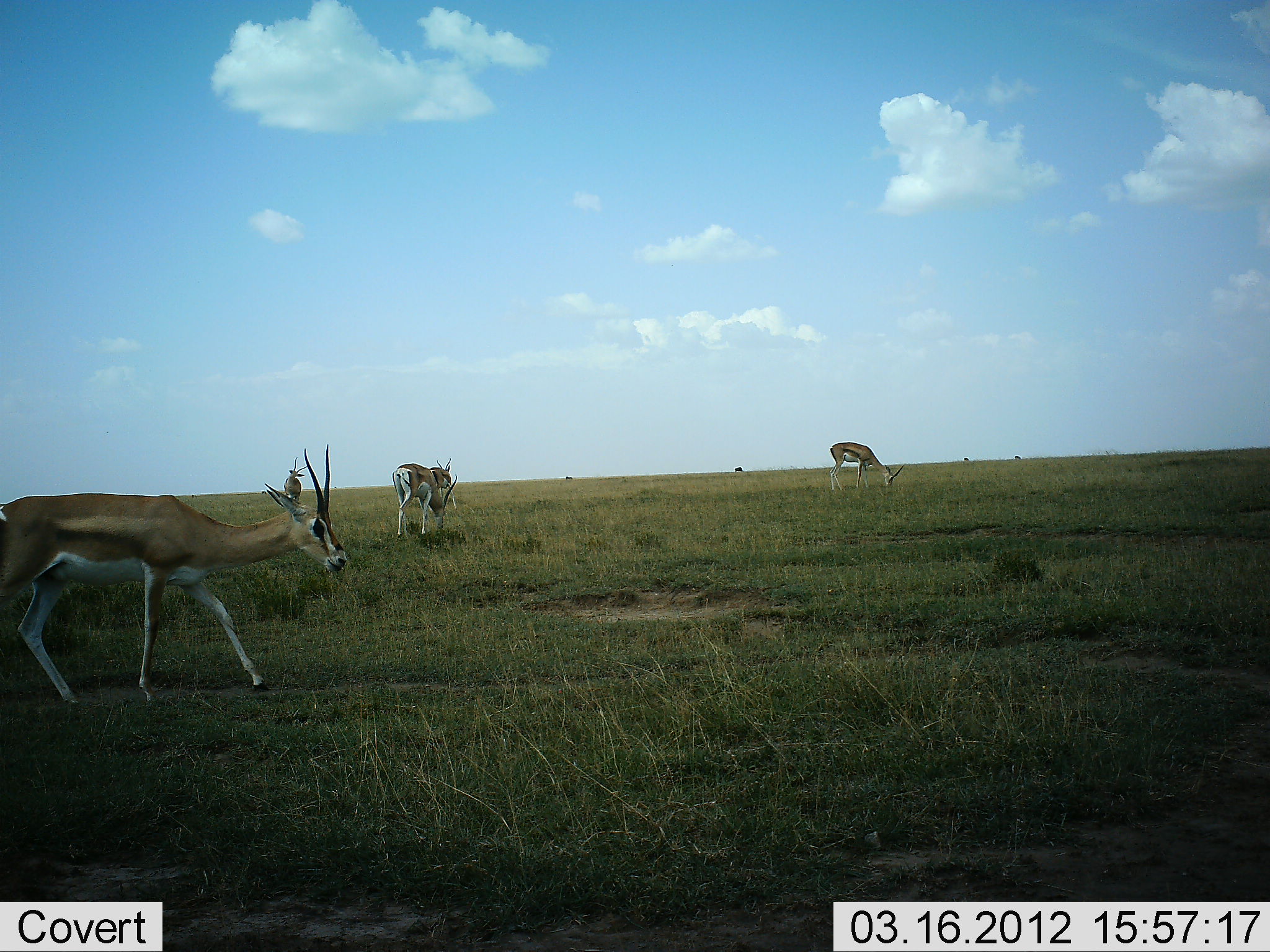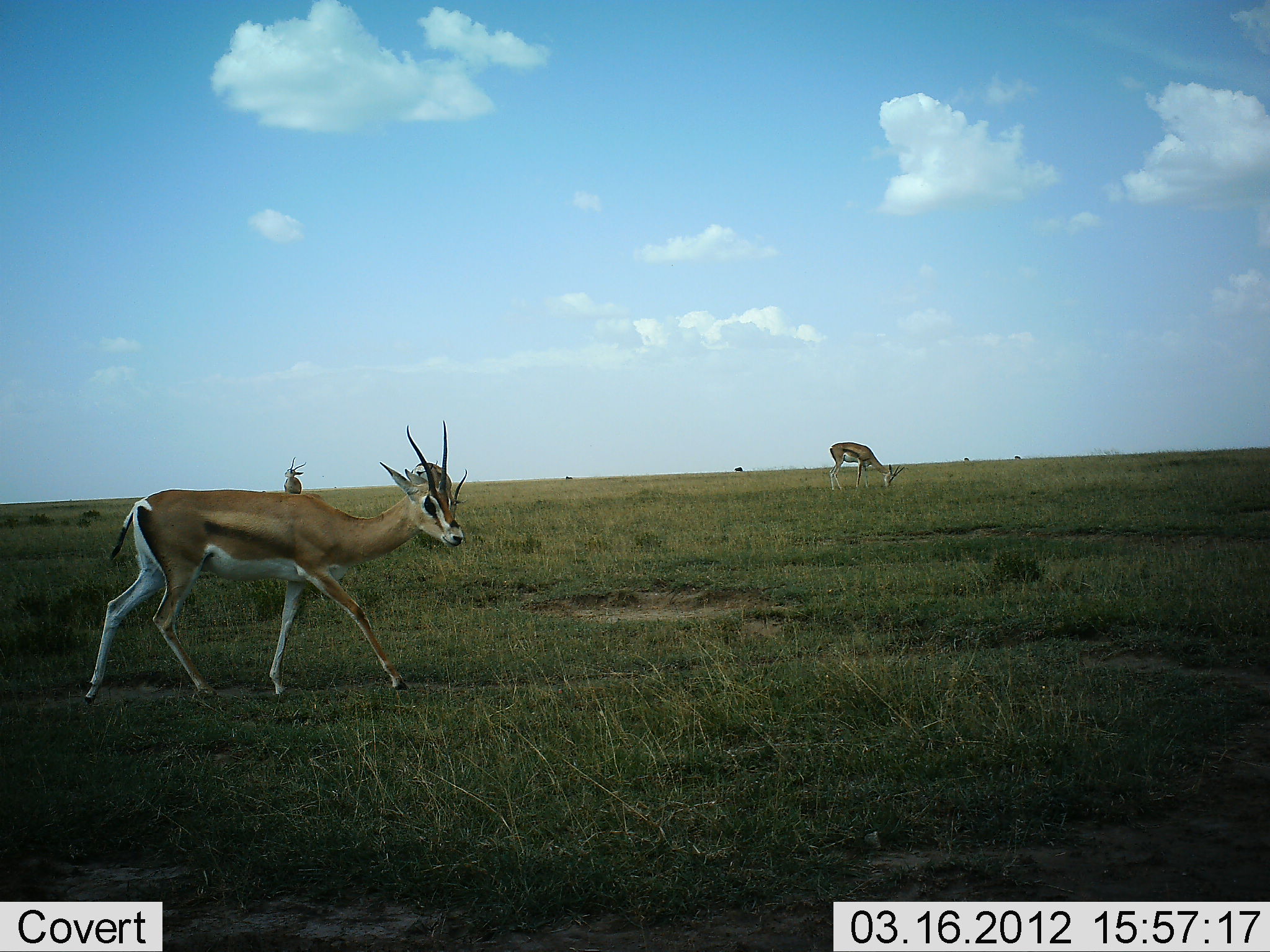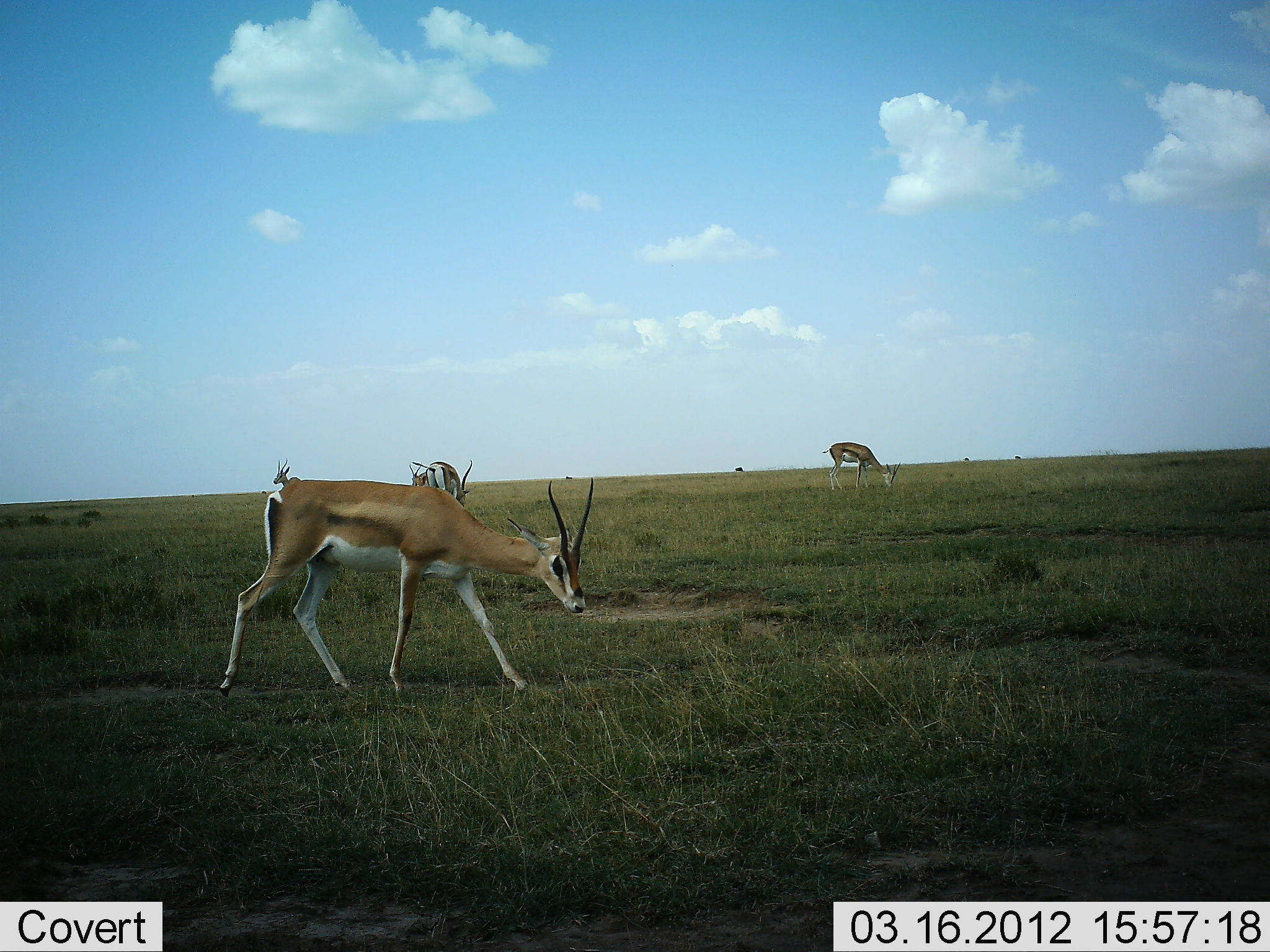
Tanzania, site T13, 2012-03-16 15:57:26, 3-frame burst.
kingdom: Animalia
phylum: Chordata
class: Mammalia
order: Artiodactyla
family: Bovidae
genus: Nanger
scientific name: Nanger granti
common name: grant's gazelle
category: gazellegrants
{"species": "gazellegrants (grant's gazelle) (Nanger granti)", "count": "4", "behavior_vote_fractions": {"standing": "50%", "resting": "0%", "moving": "77%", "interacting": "0%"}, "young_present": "0%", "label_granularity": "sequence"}